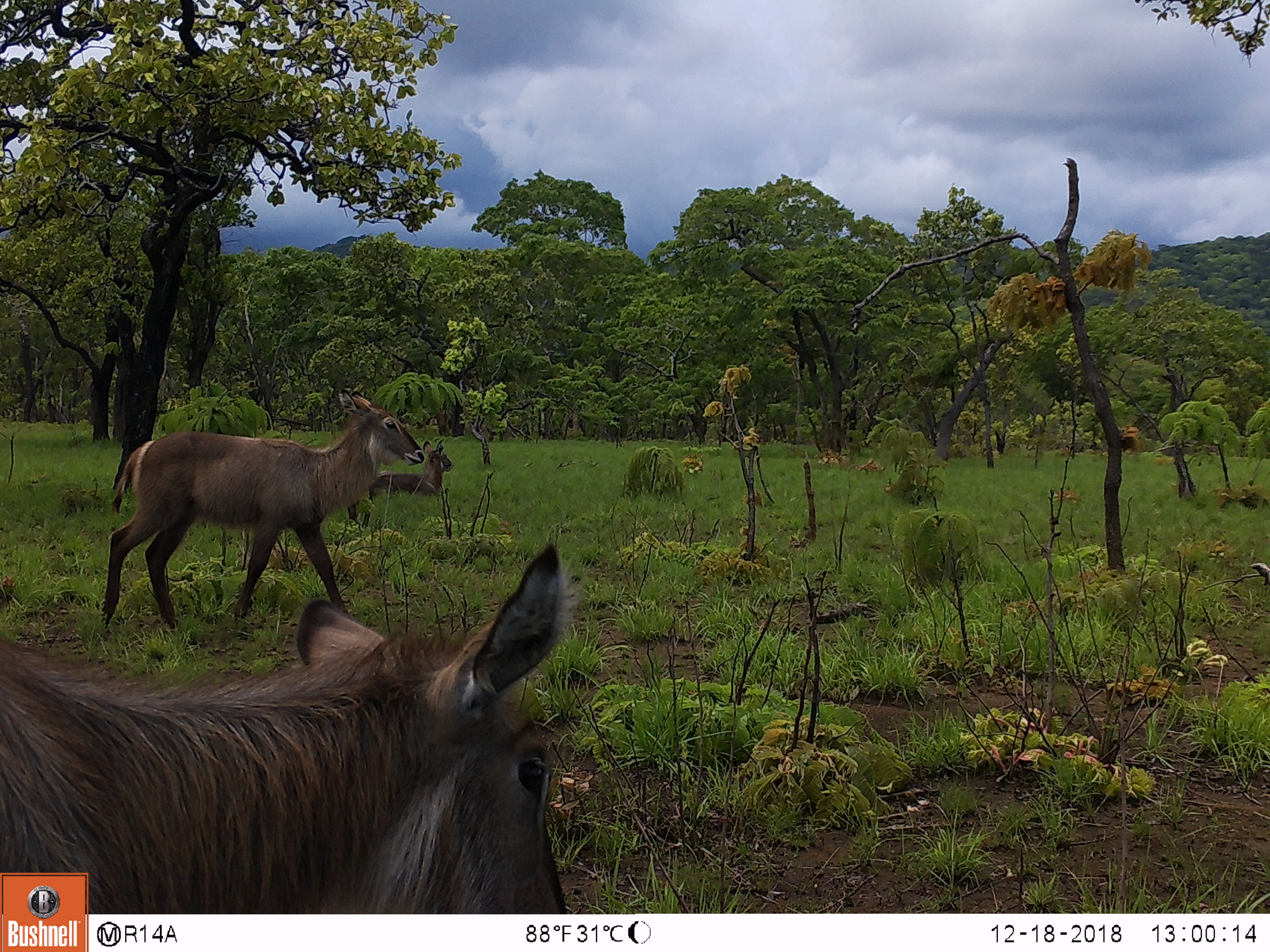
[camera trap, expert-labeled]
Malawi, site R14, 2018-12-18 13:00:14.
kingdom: Animalia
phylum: Chordata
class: Mammalia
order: Artiodactyla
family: Bovidae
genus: Kobus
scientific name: Kobus ellipsiprymnus ellipsiprymnus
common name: common waterbuck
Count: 3.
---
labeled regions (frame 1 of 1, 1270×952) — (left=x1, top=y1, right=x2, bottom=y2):
common waterbuck: (left=2, top=541, right=573, bottom=869); (left=94, top=381, right=432, bottom=639); (left=373, top=441, right=457, bottom=503)